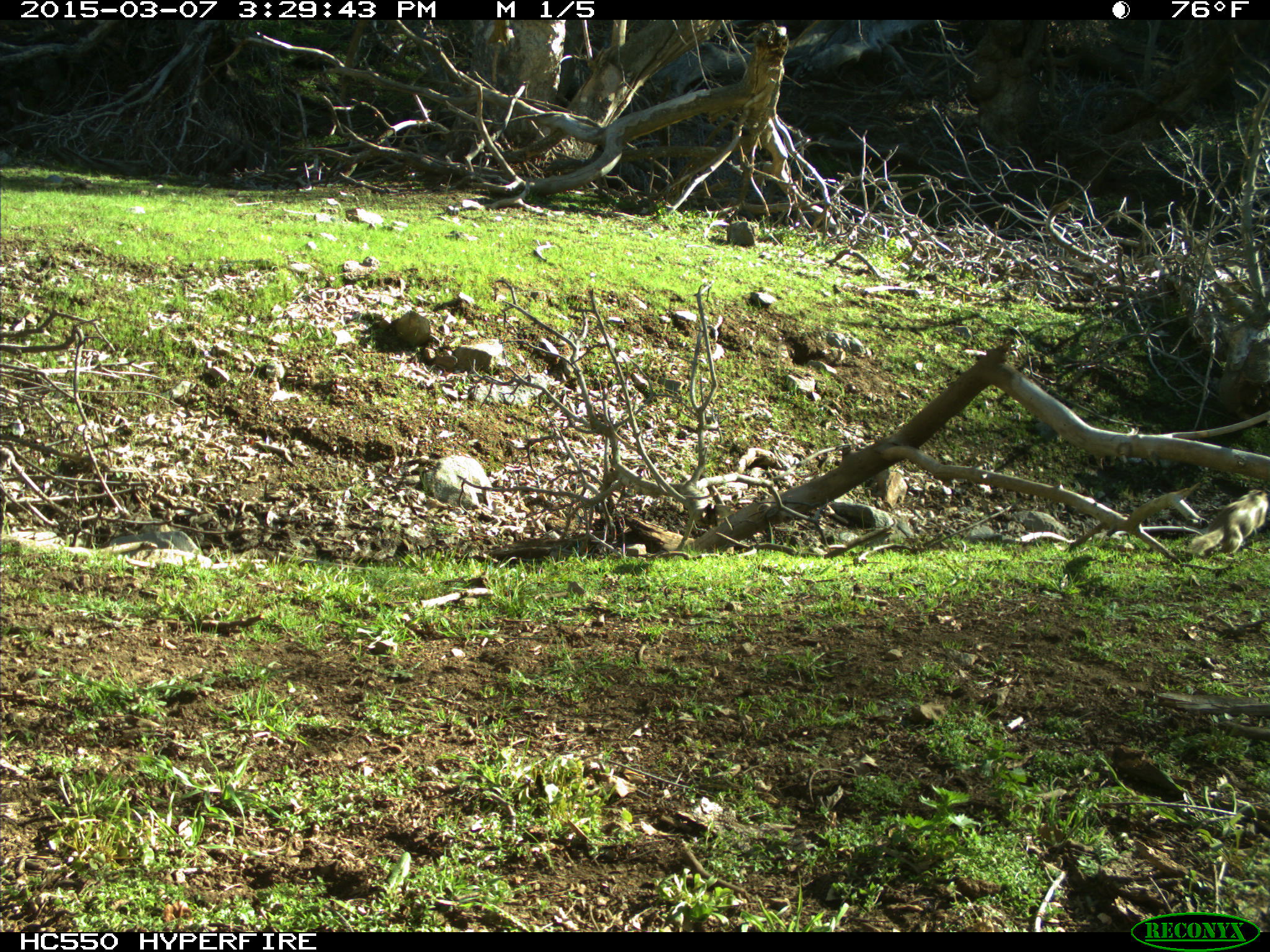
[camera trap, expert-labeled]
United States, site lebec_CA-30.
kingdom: Animalia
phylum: Chordata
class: Mammalia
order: Rodentia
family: Sciuridae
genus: Otospermophilus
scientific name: Otospermophilus beecheyi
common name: california ground squirrel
Otospermophilus beecheyi (california ground squirrel).